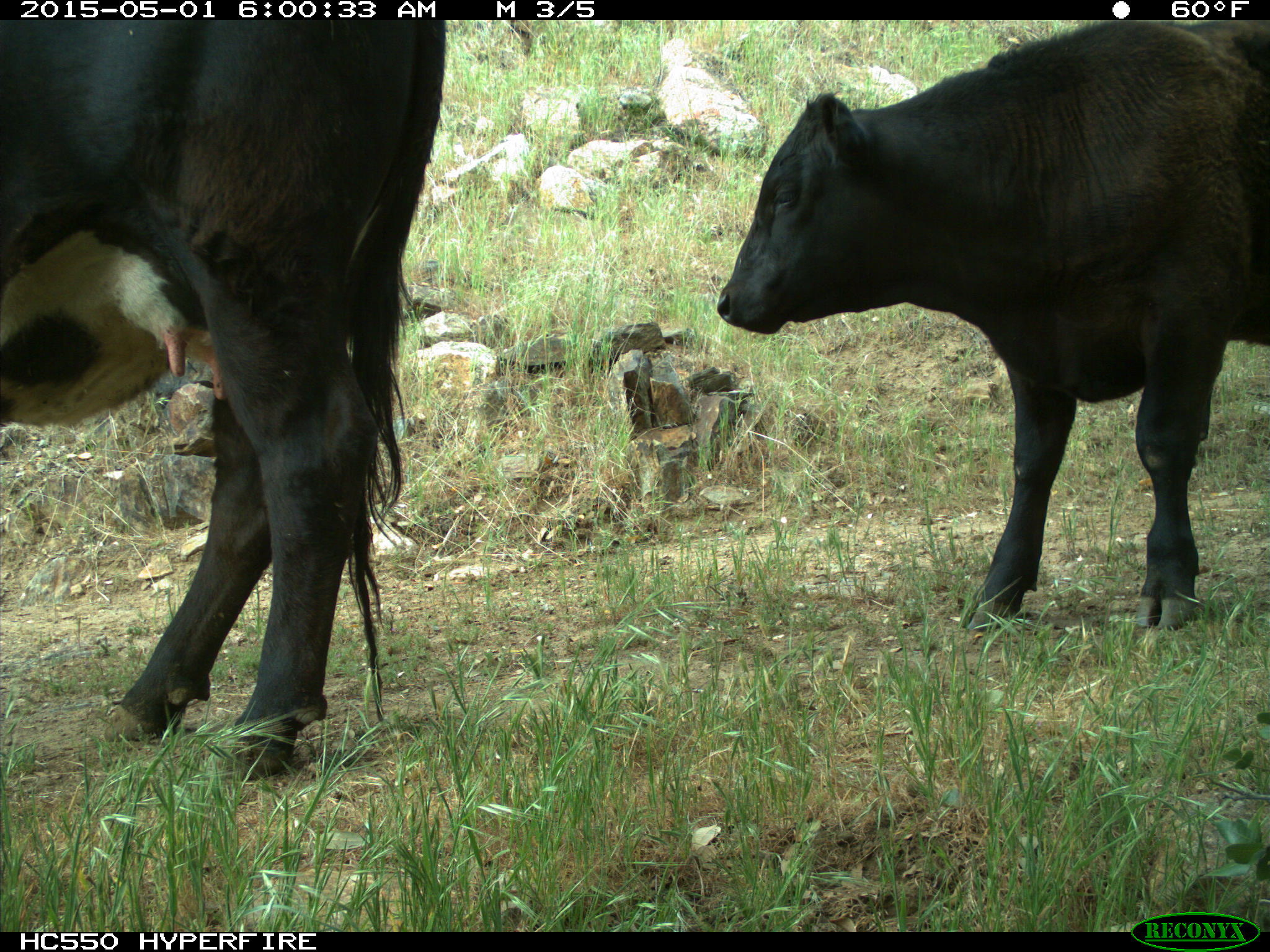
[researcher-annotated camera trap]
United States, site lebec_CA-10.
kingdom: Animalia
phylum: Chordata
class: Mammalia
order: Artiodactyla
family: Bovidae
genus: Bos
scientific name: Bos taurus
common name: domestic cow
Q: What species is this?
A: Bos taurus (domestic cow).